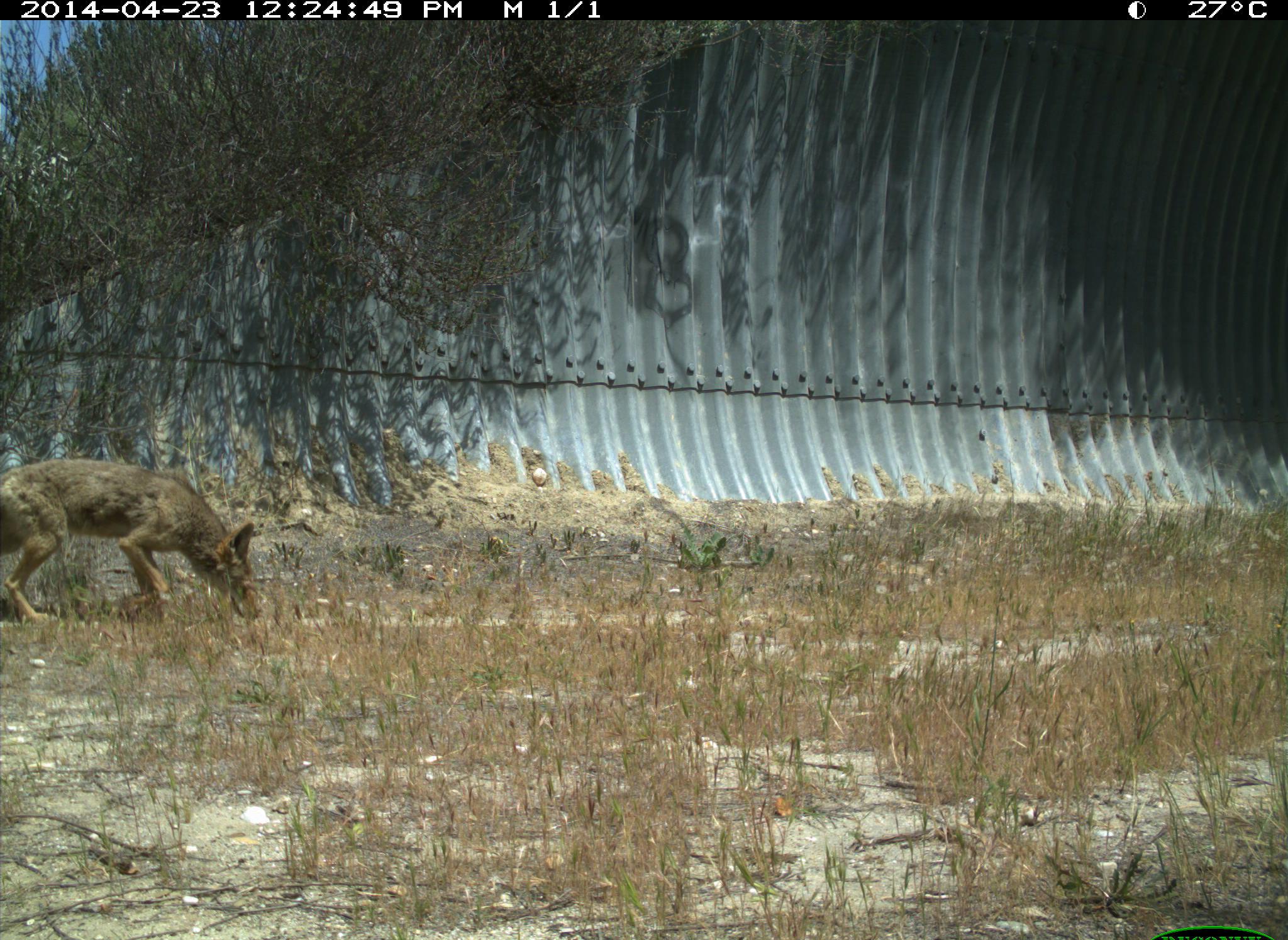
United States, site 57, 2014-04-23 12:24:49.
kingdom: Animalia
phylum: Chordata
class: Mammalia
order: Carnivora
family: Canidae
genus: Canis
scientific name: Canis latrans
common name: coyote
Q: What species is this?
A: Coyote (Canis latrans).